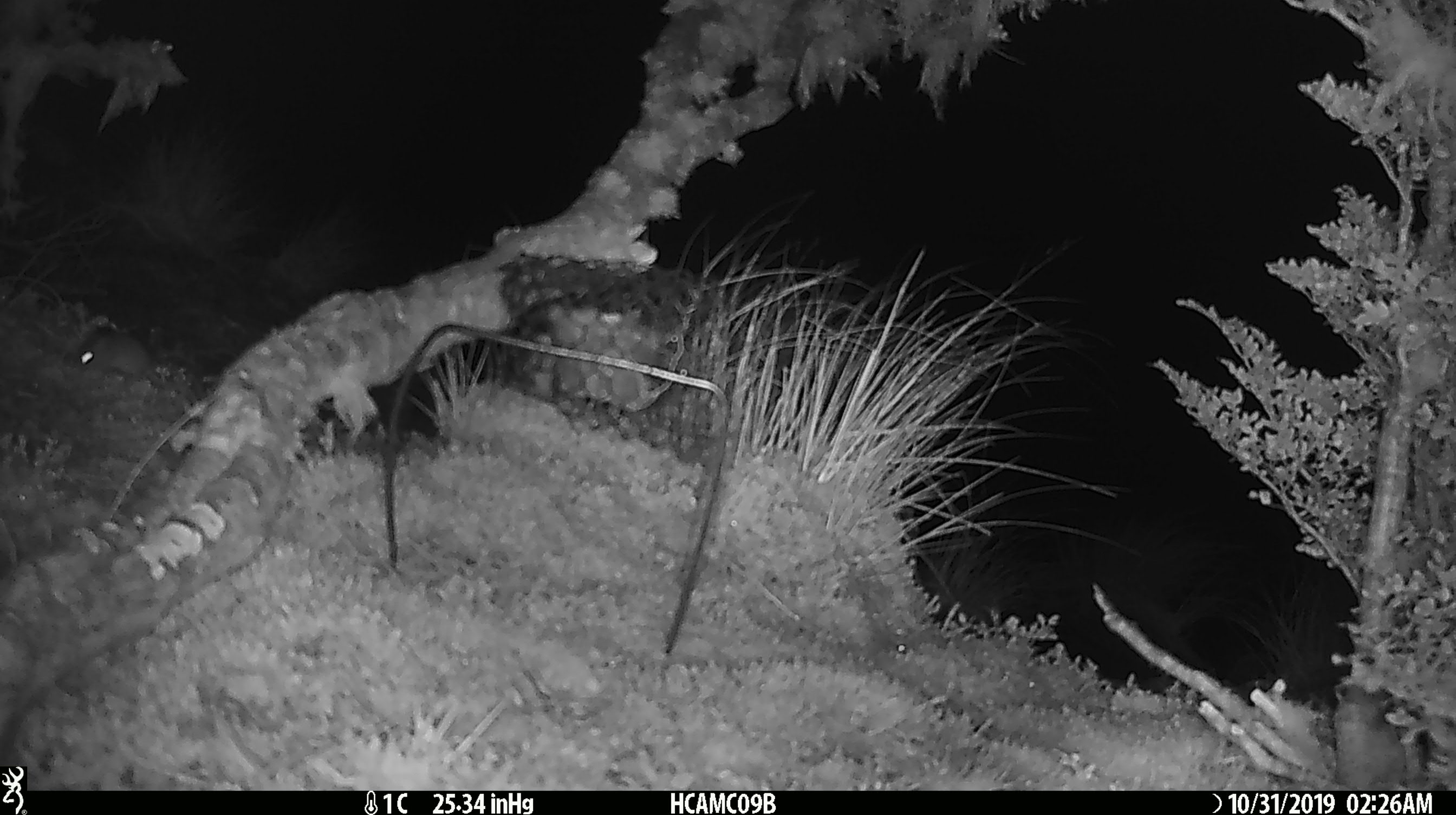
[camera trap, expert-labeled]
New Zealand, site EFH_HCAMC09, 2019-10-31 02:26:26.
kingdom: Animalia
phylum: Chordata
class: Mammalia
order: Rodentia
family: Muridae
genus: Mus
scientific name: Mus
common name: mouse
Mouse (Mus).